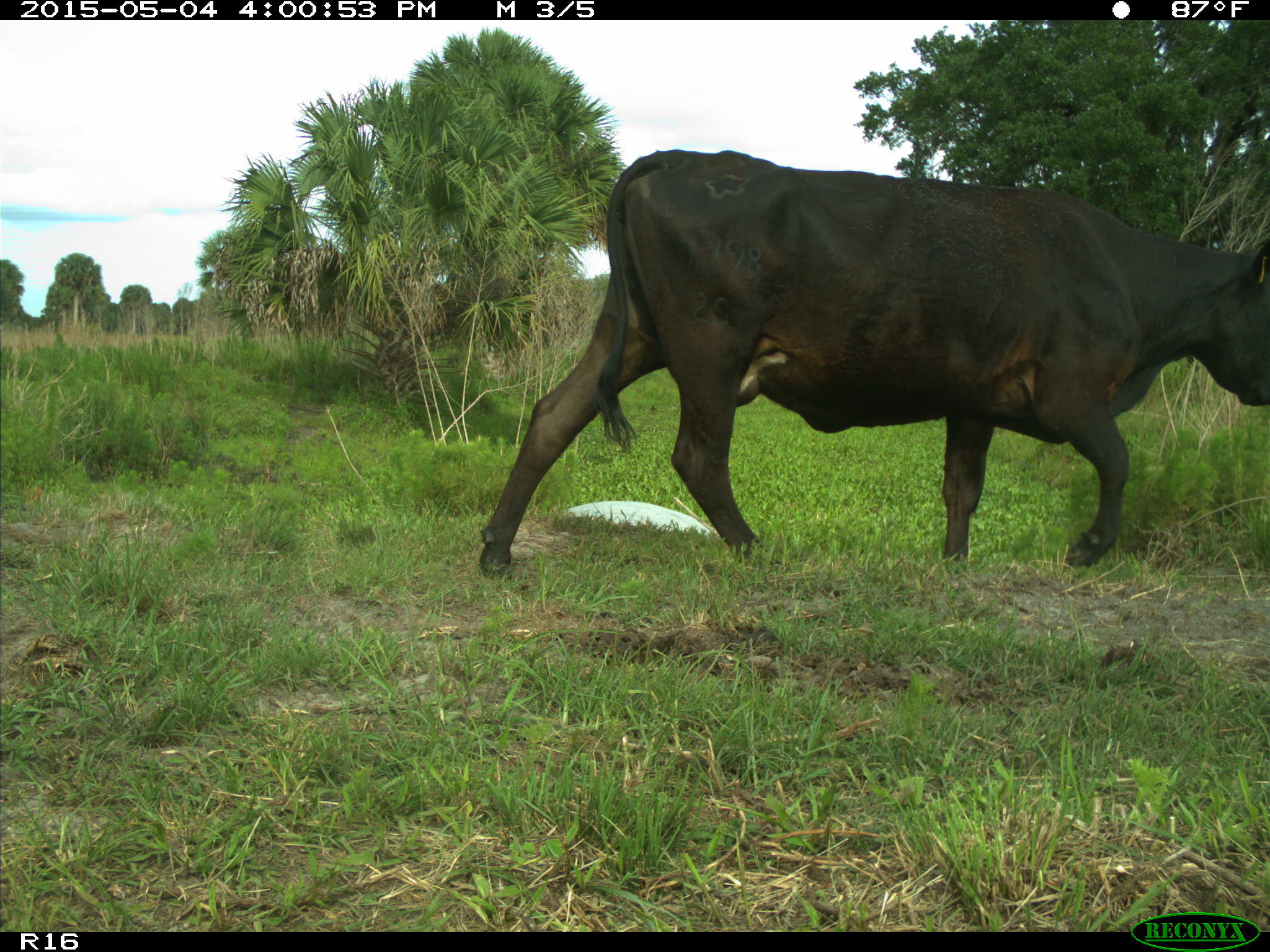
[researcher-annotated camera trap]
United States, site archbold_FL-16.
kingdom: Animalia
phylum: Chordata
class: Mammalia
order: Artiodactyla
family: Bovidae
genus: Bos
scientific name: Bos taurus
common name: domestic cow